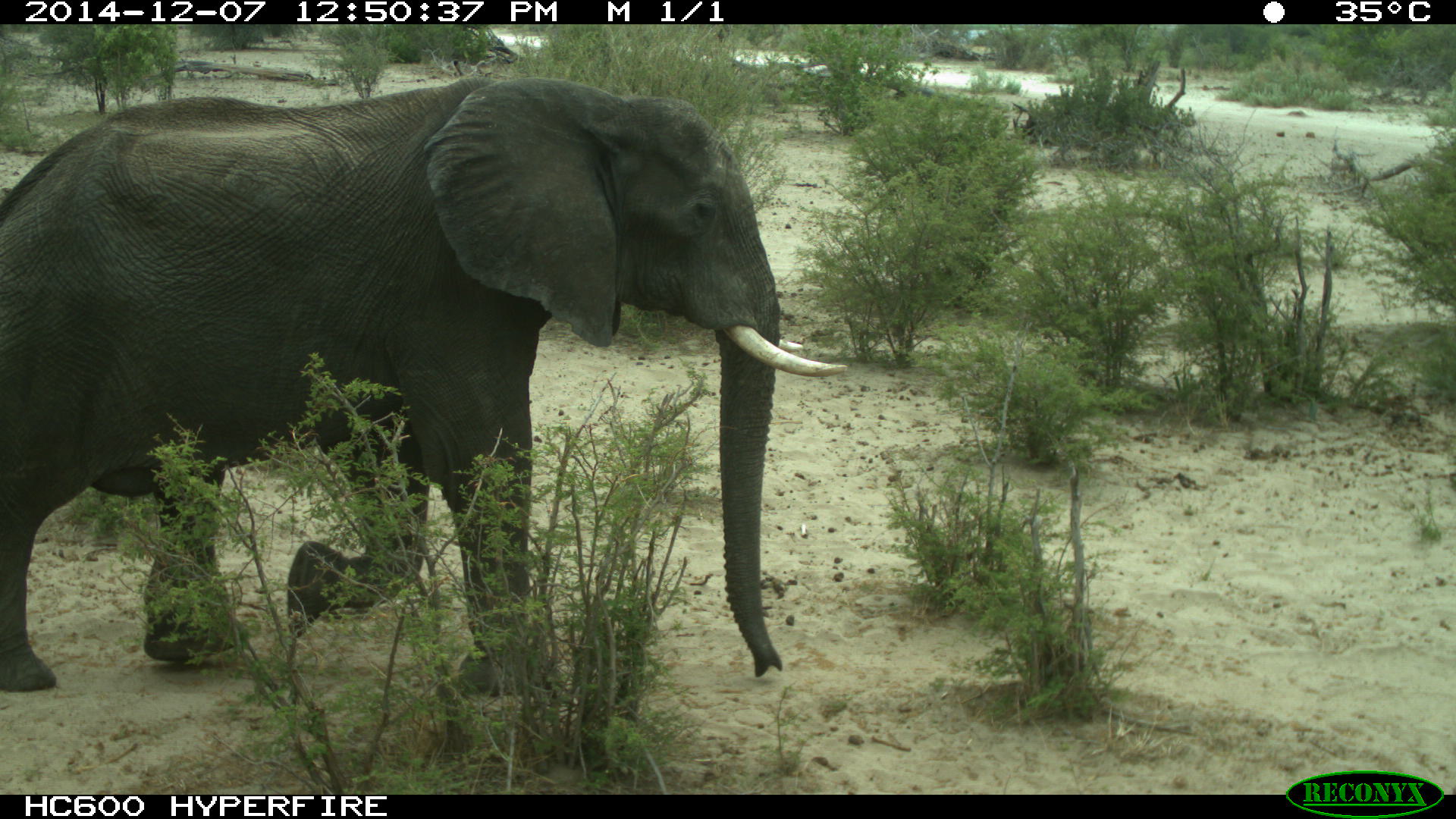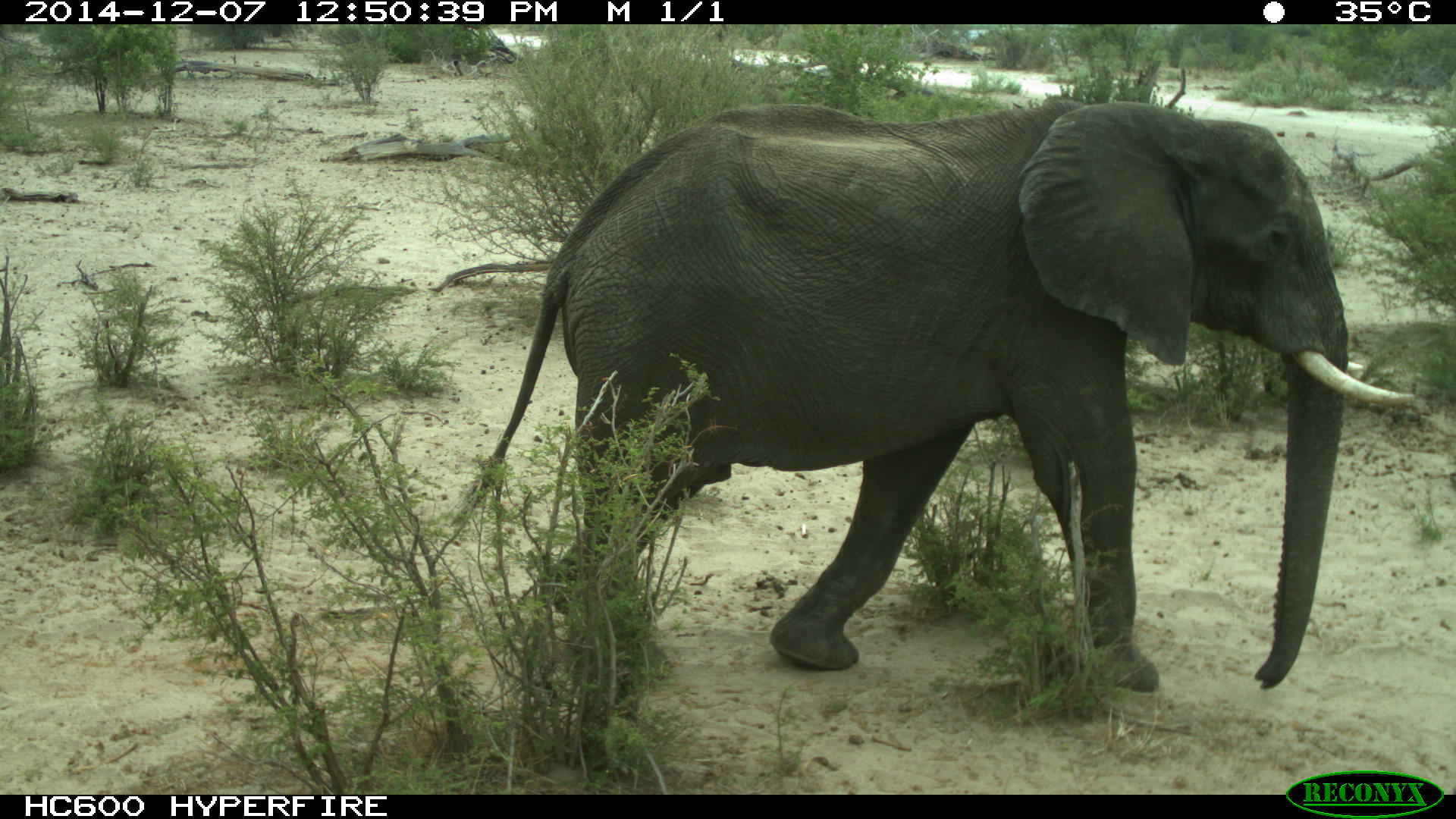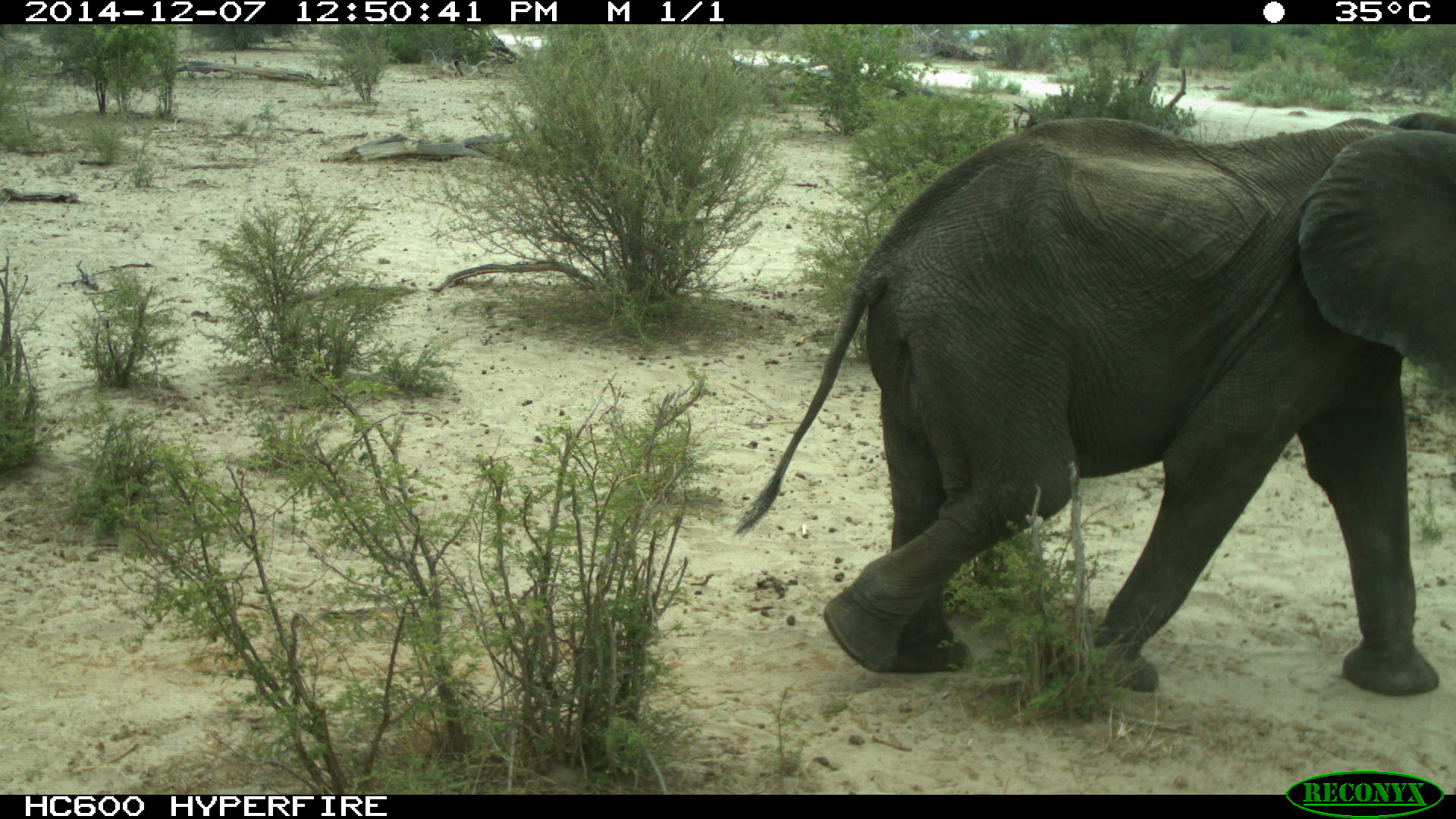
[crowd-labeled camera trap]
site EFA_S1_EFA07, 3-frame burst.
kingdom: Animalia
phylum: Chordata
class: Mammalia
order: Proboscidea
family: Elephantidae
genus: Loxodonta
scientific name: Loxodonta africana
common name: african bush elephant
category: elephant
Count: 1.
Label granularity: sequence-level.